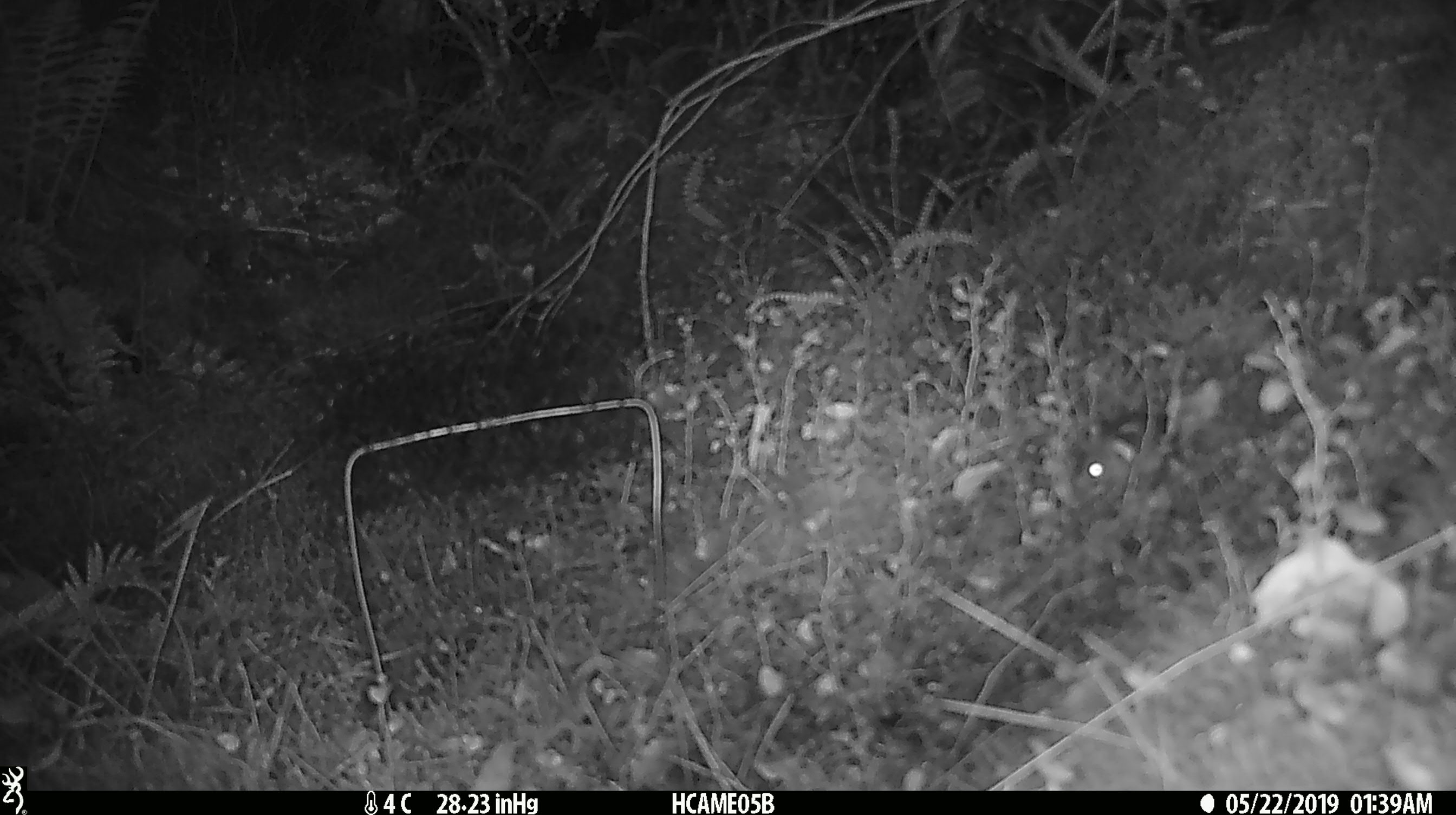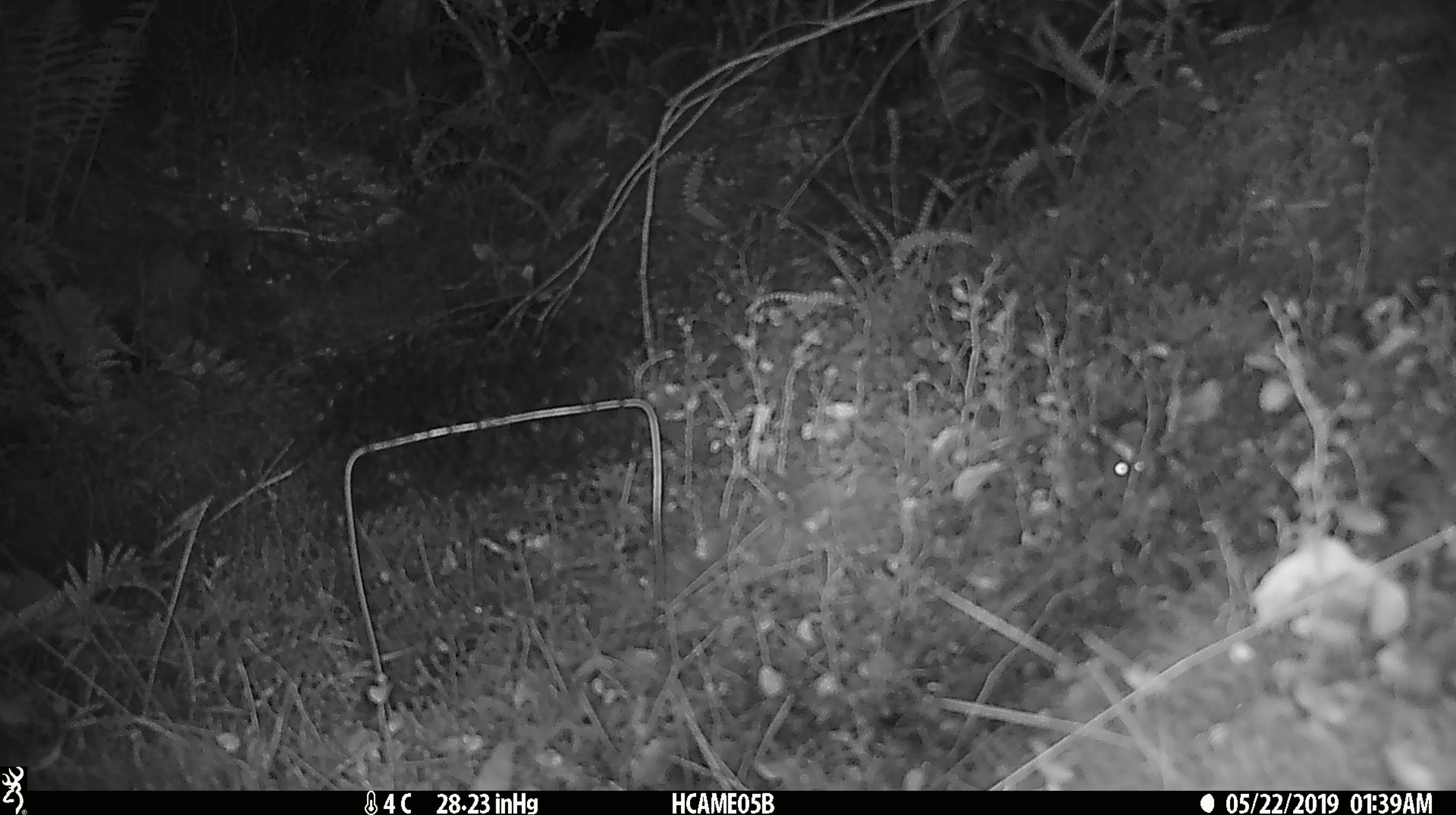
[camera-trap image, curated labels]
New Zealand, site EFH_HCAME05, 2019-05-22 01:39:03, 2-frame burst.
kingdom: Animalia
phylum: Chordata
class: Mammalia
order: Rodentia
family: Muridae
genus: Mus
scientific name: Mus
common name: mouse